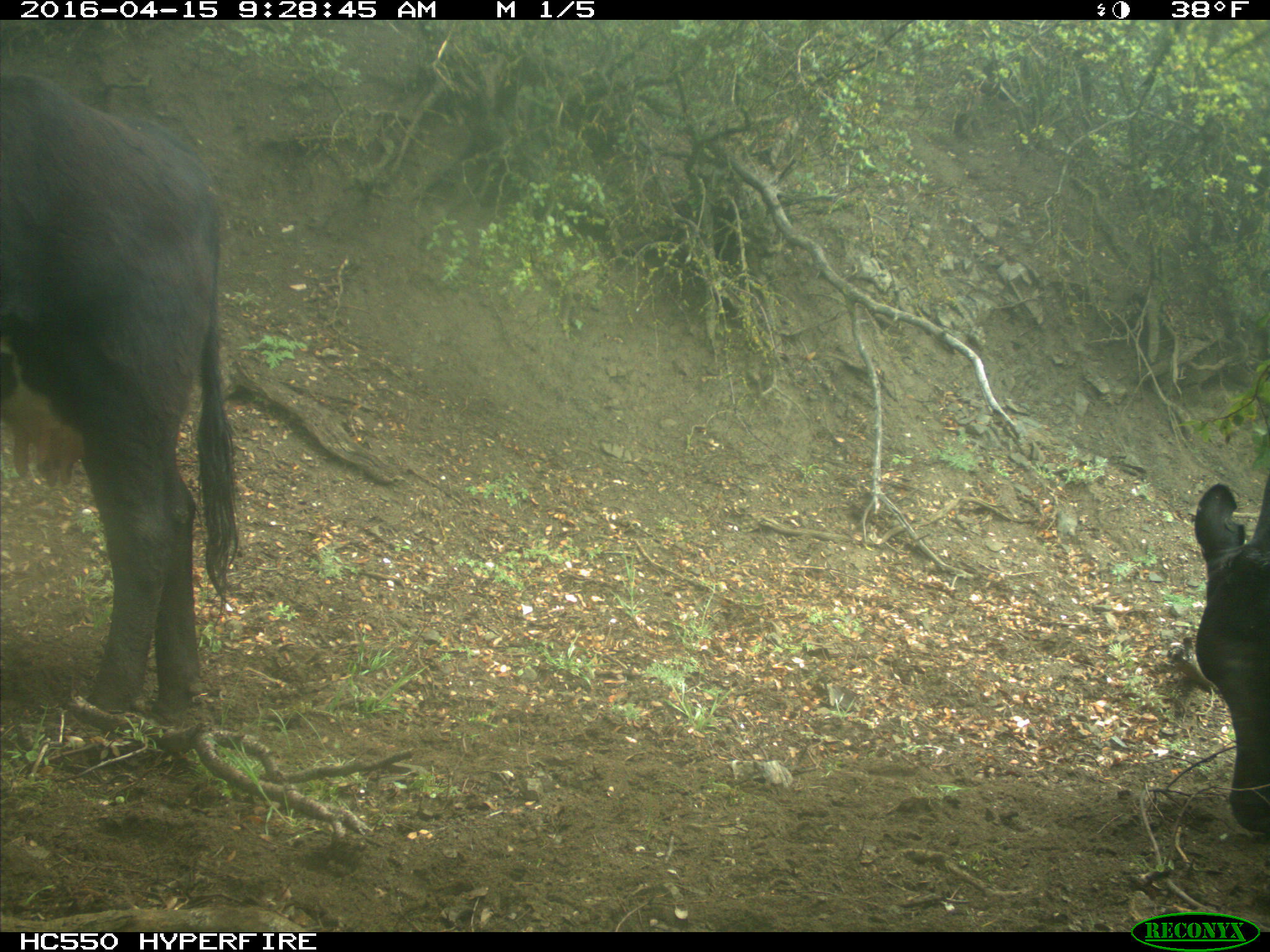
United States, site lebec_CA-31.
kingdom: Animalia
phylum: Chordata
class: Mammalia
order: Artiodactyla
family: Bovidae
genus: Bos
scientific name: Bos taurus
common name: domestic cow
Bos taurus (domestic cow).